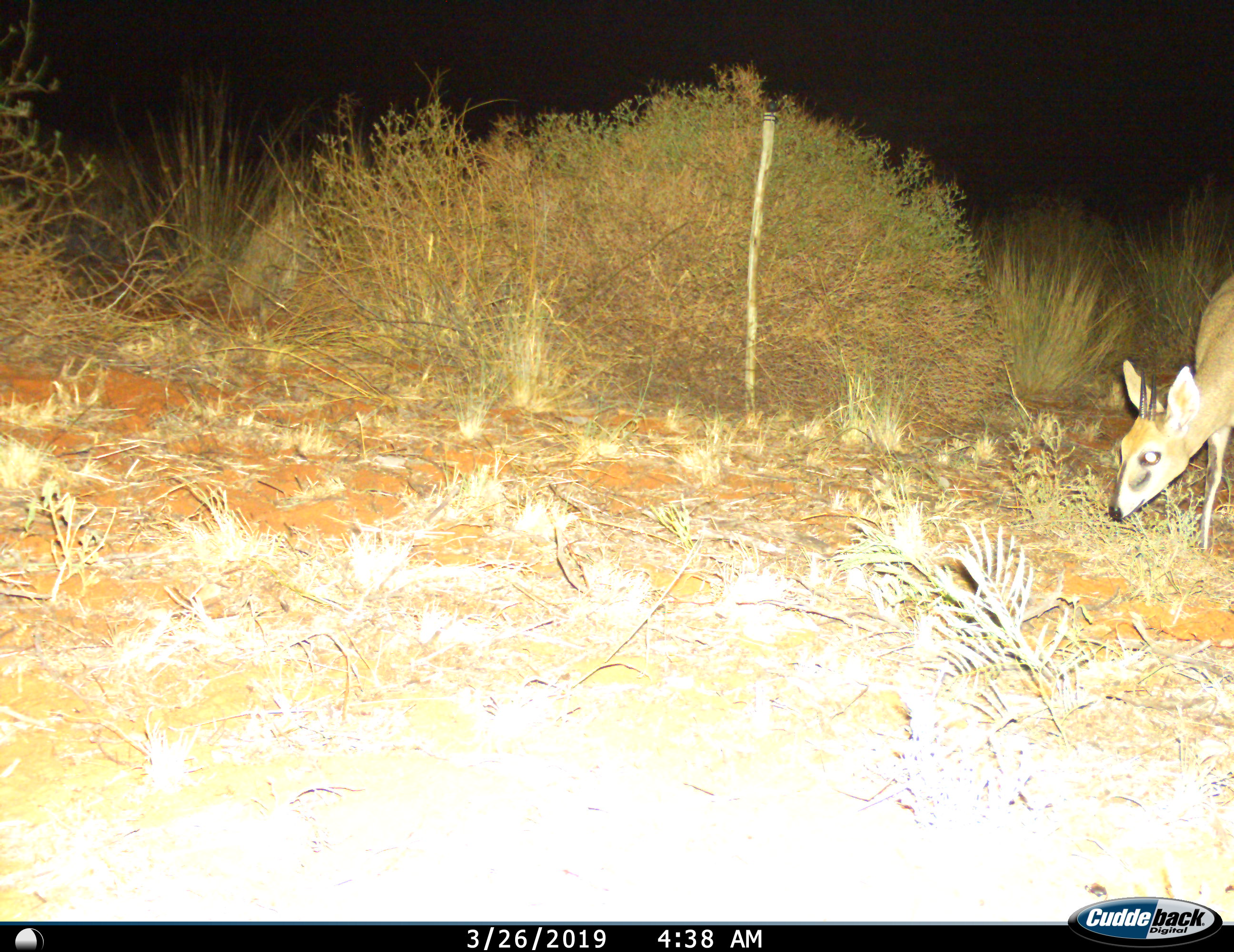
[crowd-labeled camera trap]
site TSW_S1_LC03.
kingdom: Animalia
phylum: Chordata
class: Mammalia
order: Artiodactyla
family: Bovidae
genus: Oreotragus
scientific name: Oreotragus oreotragus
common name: klipspringer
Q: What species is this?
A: Klipspringer (Oreotragus oreotragus).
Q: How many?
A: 1.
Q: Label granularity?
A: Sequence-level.